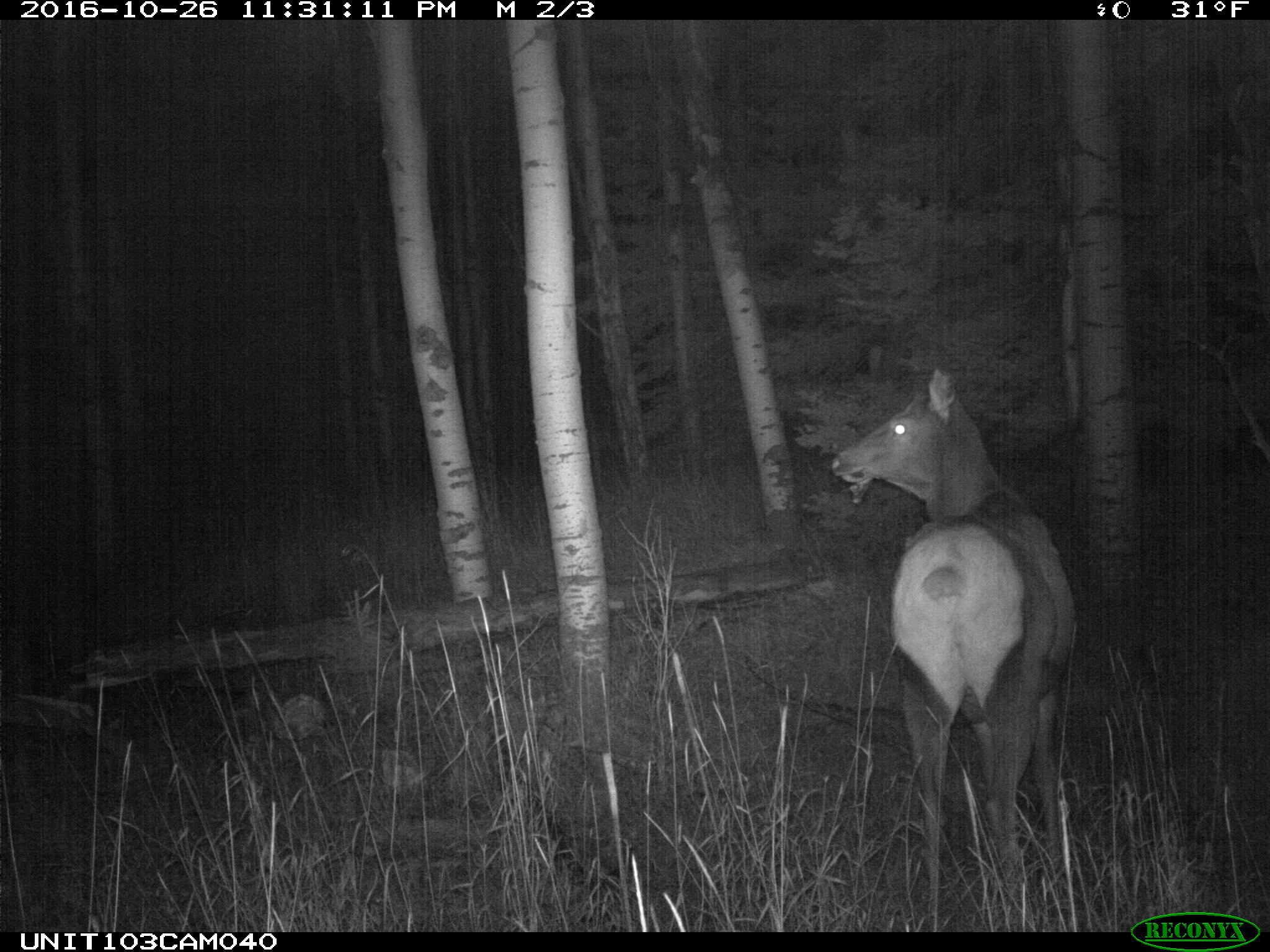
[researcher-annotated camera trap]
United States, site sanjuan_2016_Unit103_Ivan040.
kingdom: Animalia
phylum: Chordata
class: Mammalia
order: Artiodactyla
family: Cervidae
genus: Cervus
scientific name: Cervus elaphus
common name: red deer